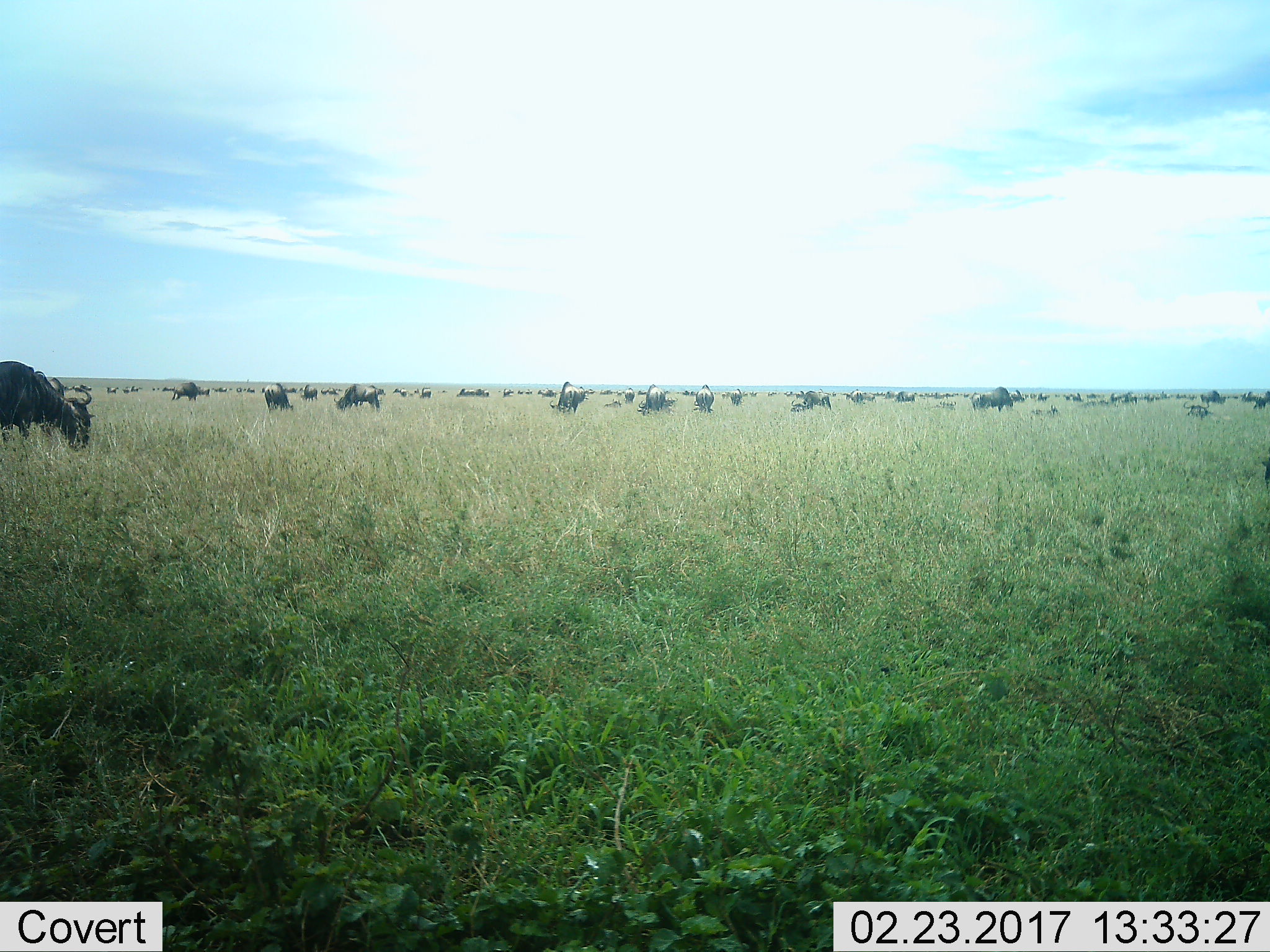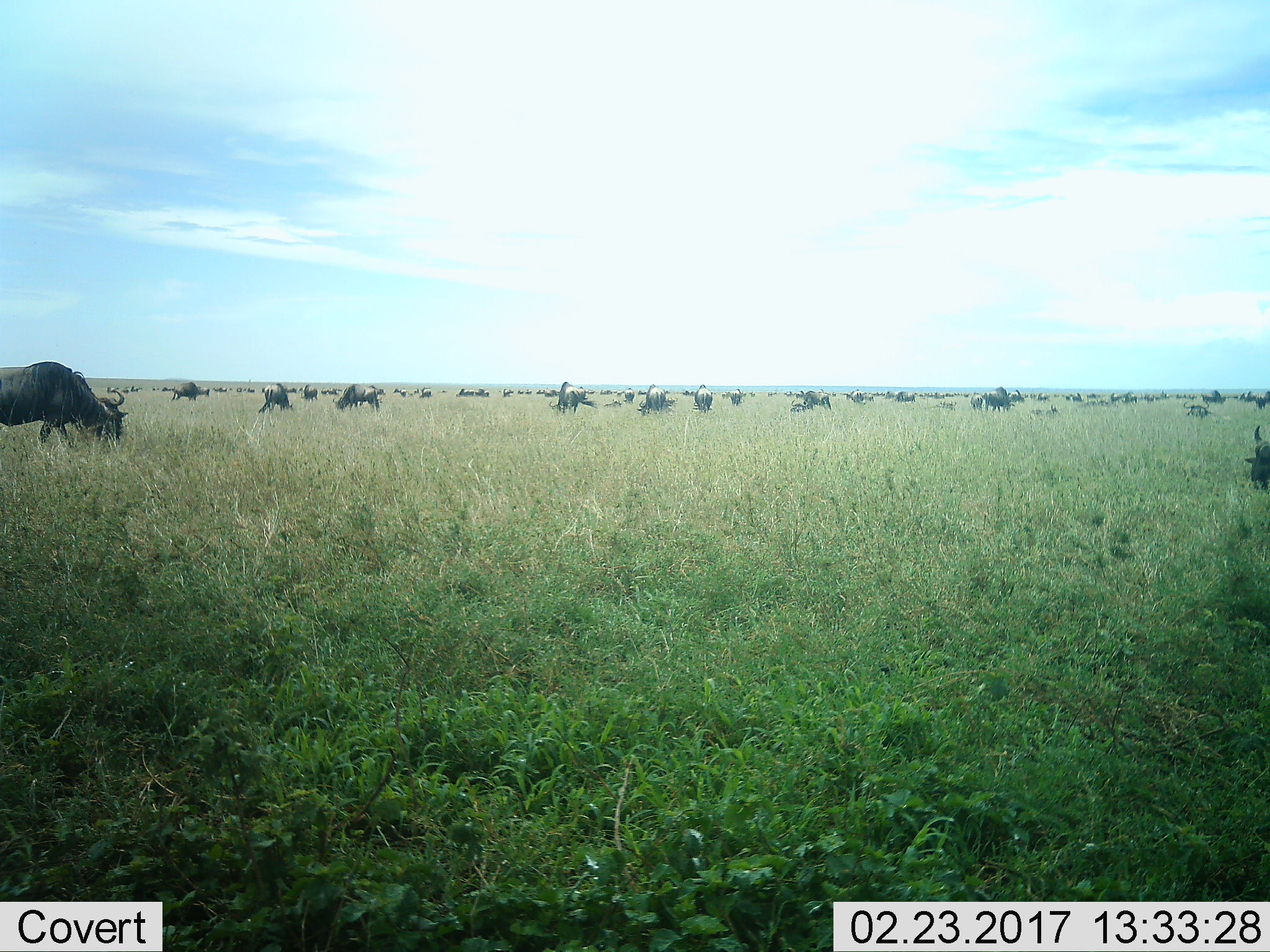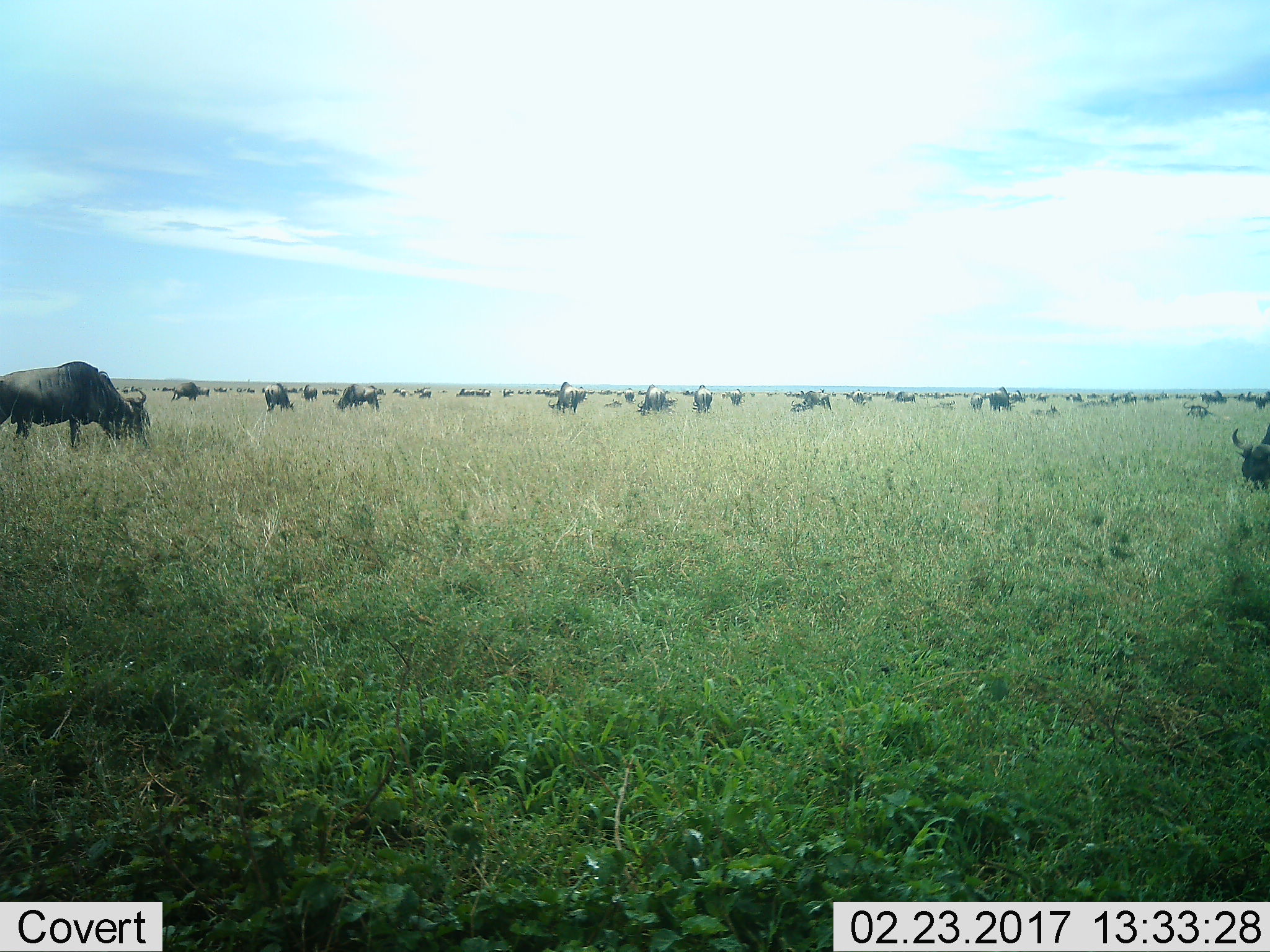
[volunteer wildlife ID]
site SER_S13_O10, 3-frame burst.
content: unidentified animal